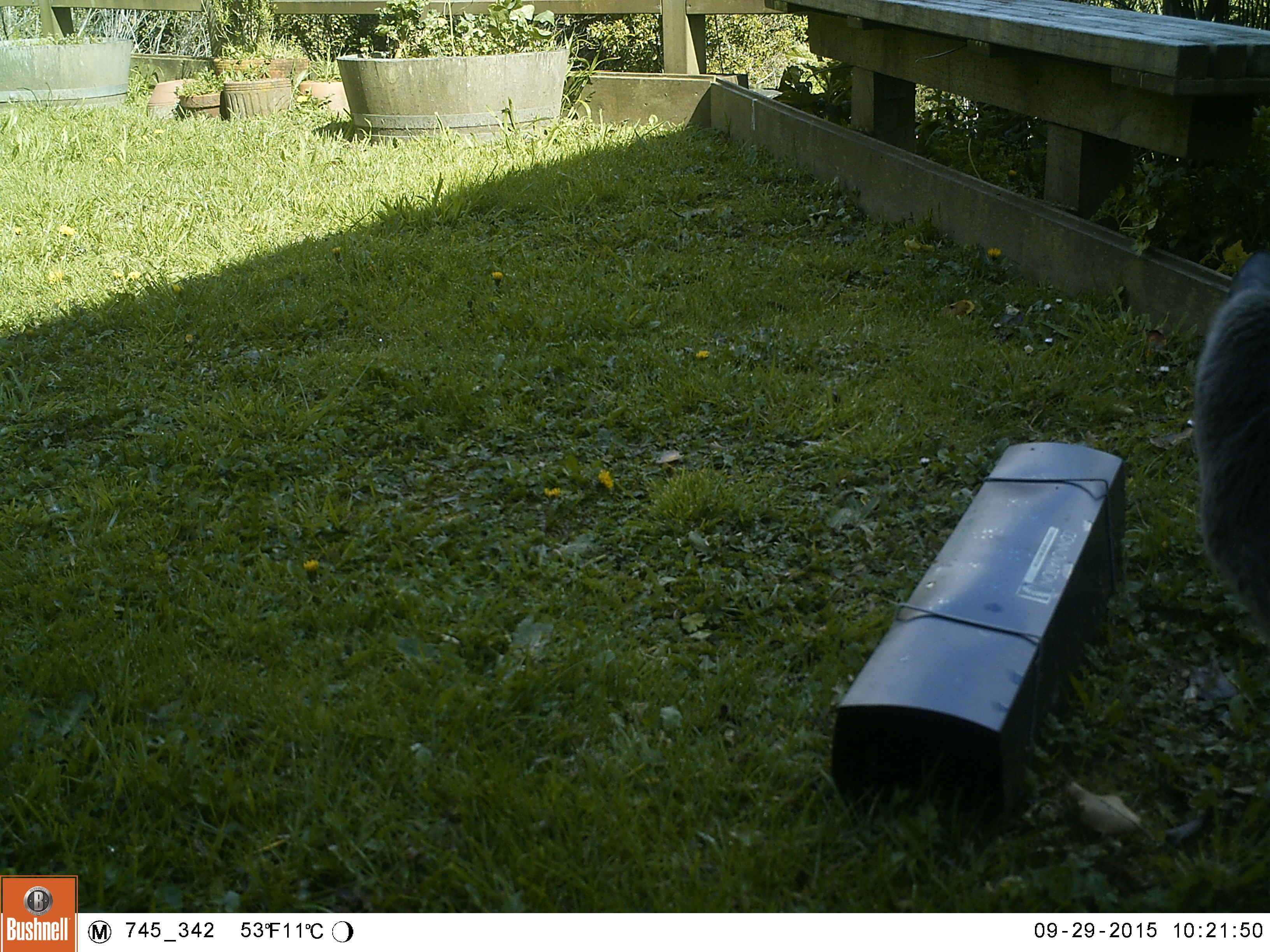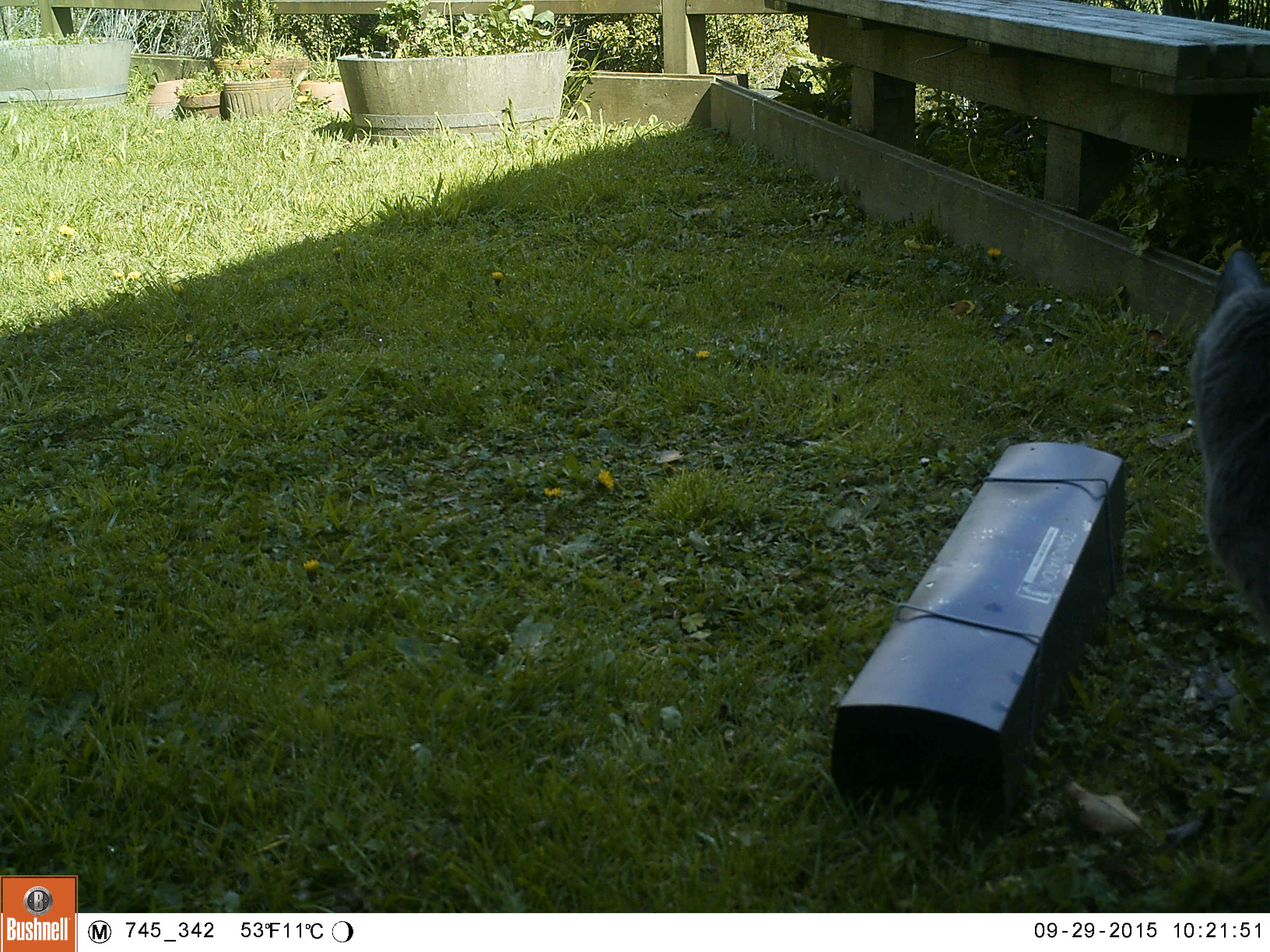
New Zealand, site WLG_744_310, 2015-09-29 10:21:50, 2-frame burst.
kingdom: Animalia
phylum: Chordata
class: Mammalia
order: Carnivora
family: Felidae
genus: Felis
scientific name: Felis catus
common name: domestic cat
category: cat